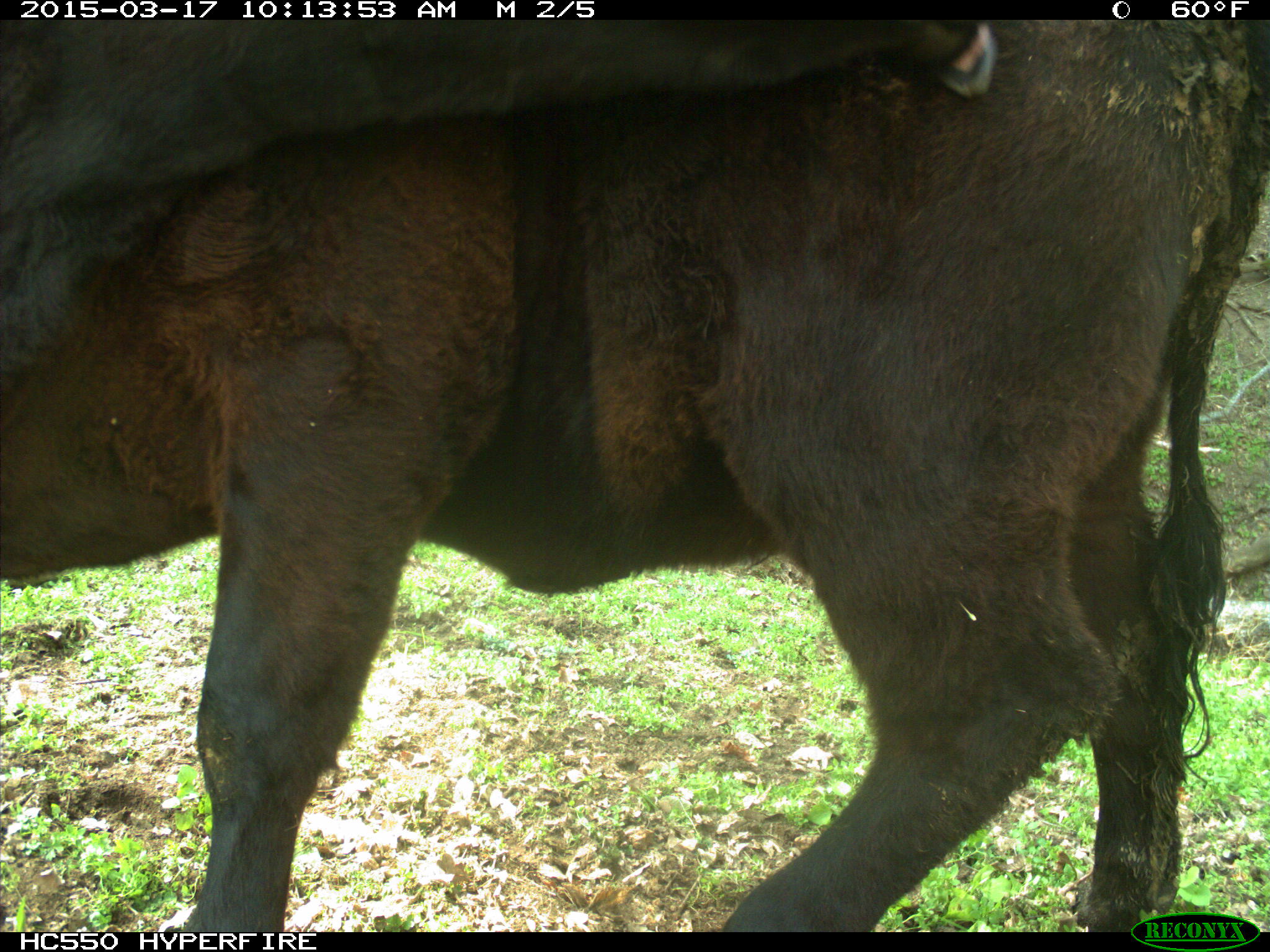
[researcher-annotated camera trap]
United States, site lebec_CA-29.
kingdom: Animalia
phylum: Chordata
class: Mammalia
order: Artiodactyla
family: Bovidae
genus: Bos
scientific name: Bos taurus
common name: domestic cow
Bos taurus (domestic cow).